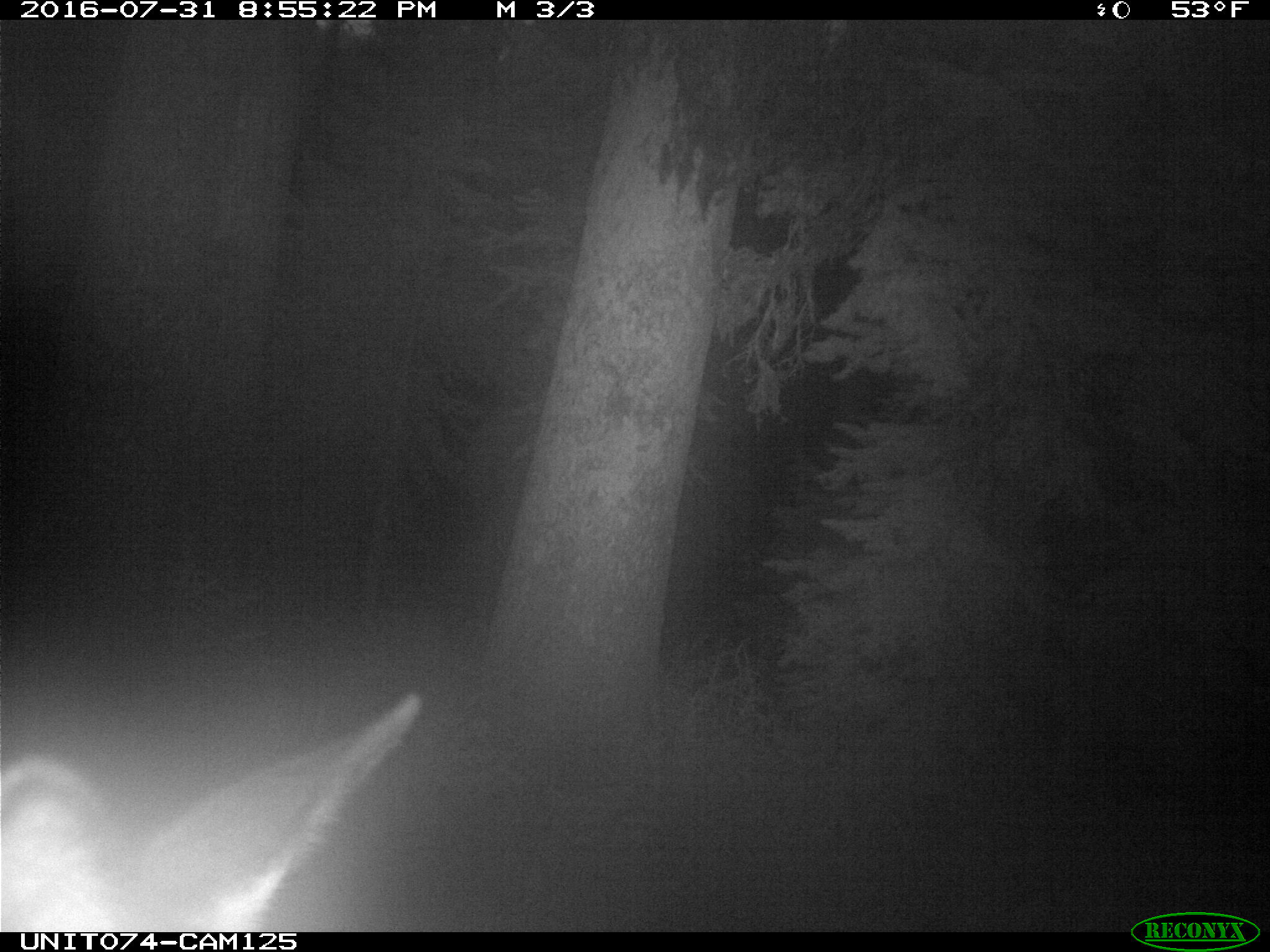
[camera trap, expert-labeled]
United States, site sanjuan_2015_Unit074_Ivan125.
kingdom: Animalia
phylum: Chordata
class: Mammalia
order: Artiodactyla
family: Cervidae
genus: Cervus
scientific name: Cervus elaphus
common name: red deer